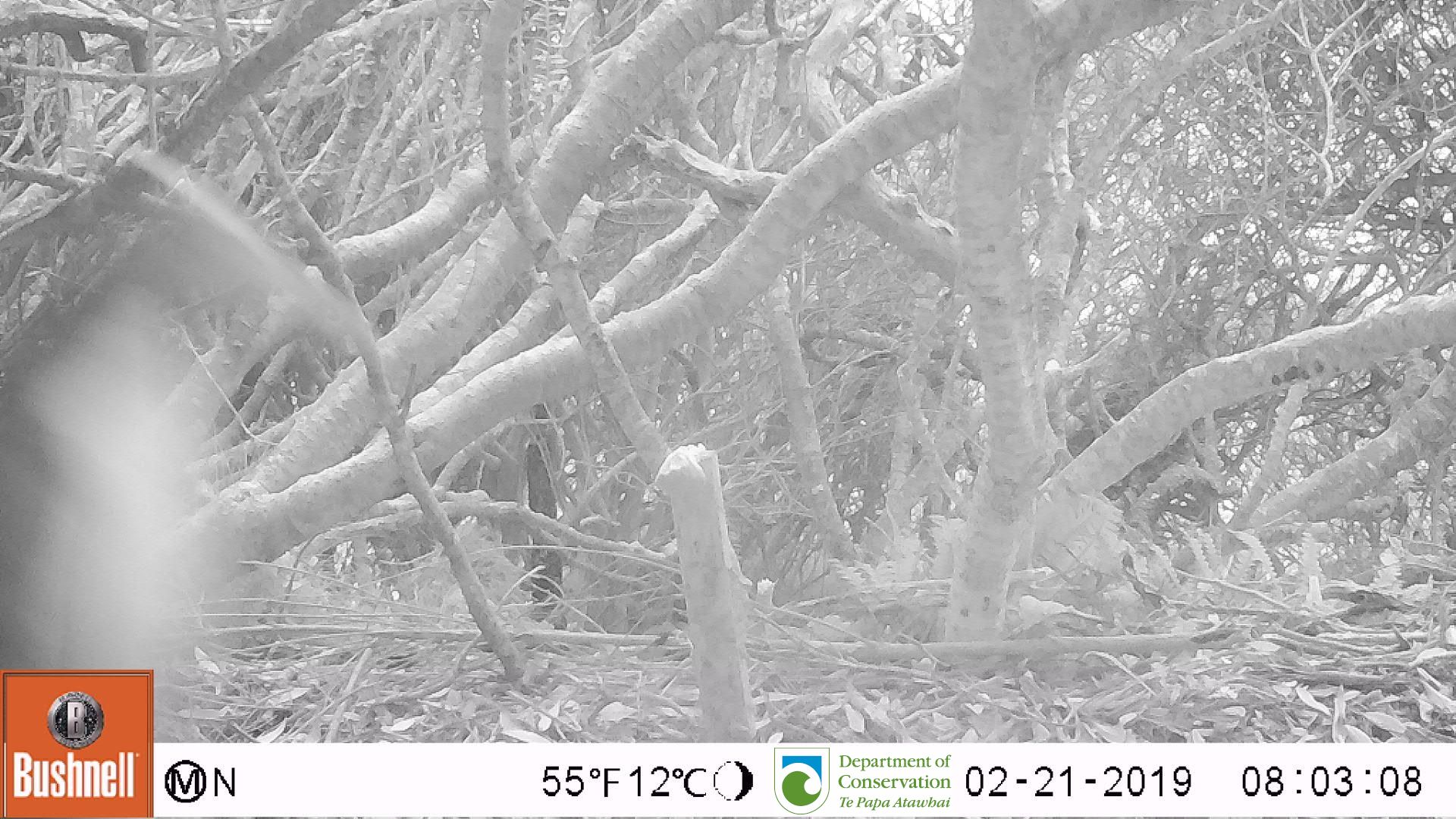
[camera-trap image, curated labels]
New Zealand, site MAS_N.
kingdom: Animalia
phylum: Chordata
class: Aves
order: Sphenisciformes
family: Spheniscidae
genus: Megadyptes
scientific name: Megadyptes antipodes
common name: yellow-eyed penguin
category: yellow eyed penguin